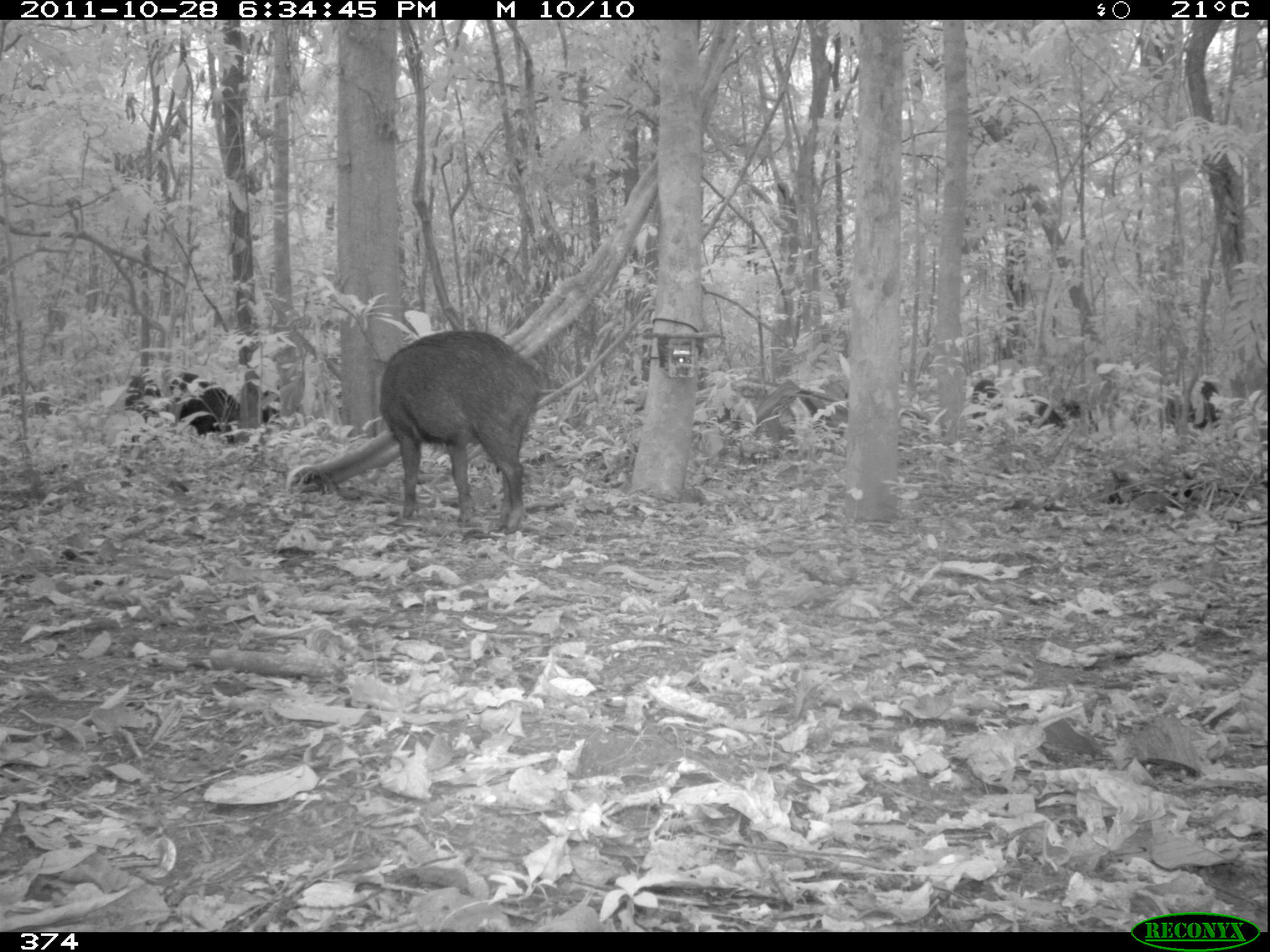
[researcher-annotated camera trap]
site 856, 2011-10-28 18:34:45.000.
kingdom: Animalia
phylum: Chordata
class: Mammalia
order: Artiodactyla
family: Tayassuidae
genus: Tayassu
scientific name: Tayassu pecari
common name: white-lipped peccary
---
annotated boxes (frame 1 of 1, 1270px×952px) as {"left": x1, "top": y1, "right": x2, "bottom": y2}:
tayassu pecari: {"left": 378, "top": 326, "right": 541, "bottom": 535}; {"left": 126, "top": 370, "right": 241, "bottom": 437}